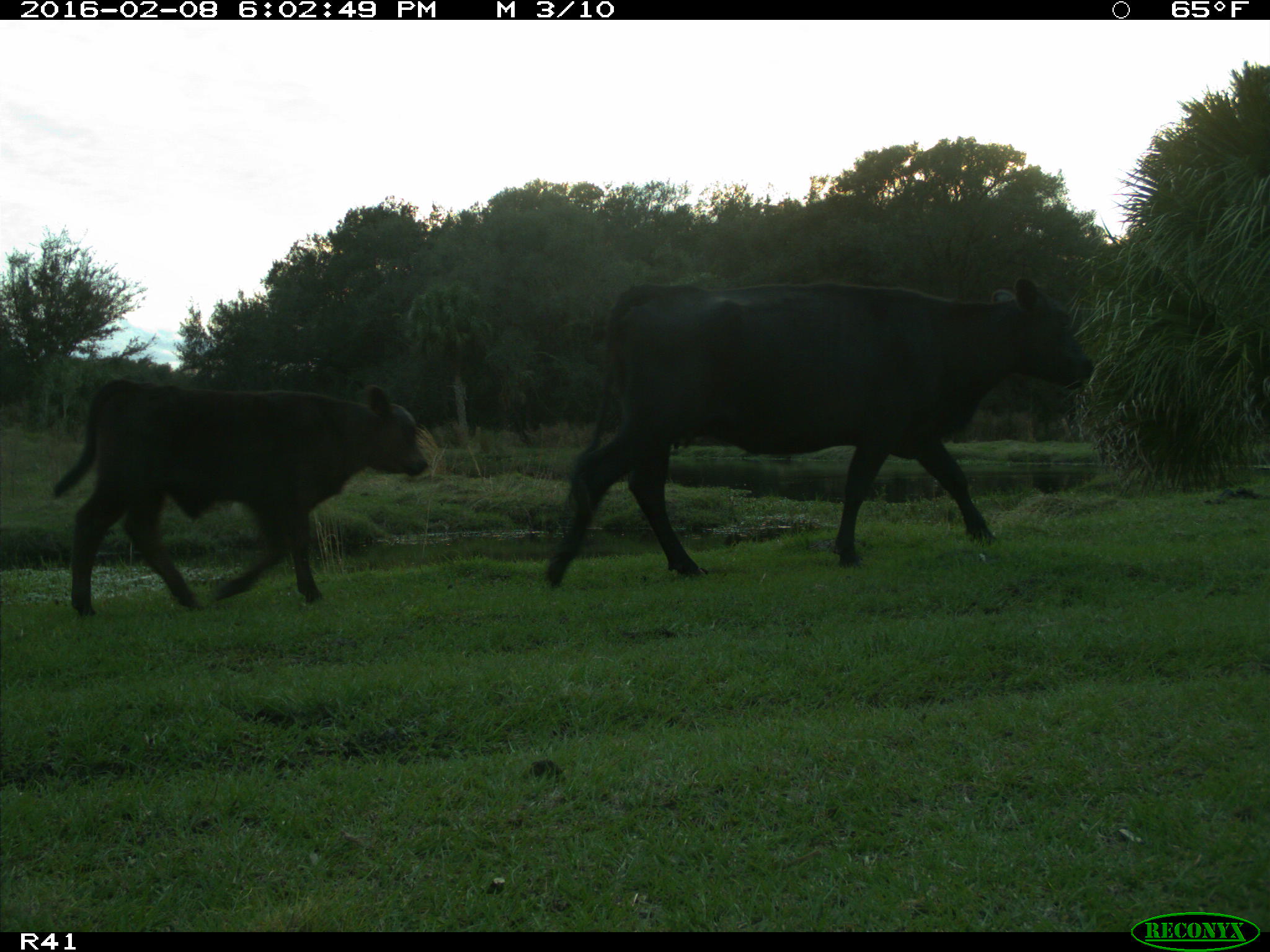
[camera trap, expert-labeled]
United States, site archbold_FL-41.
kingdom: Animalia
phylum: Chordata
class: Mammalia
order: Artiodactyla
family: Bovidae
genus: Bos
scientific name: Bos taurus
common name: domestic cow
Bos taurus (domestic cow).